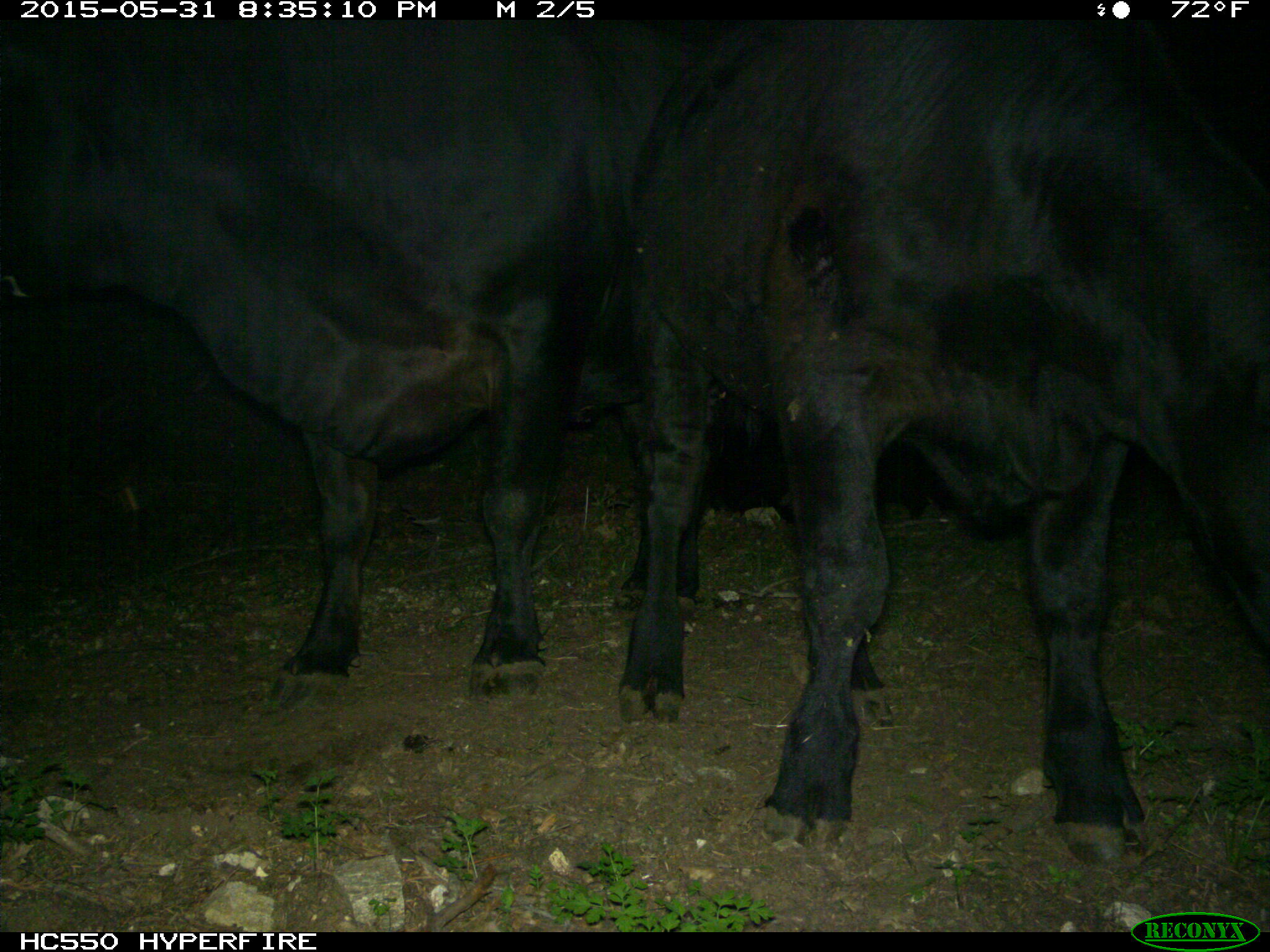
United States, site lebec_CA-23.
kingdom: Animalia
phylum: Chordata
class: Mammalia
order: Artiodactyla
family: Bovidae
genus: Bos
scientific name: Bos taurus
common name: domestic cow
Bos taurus (domestic cow).